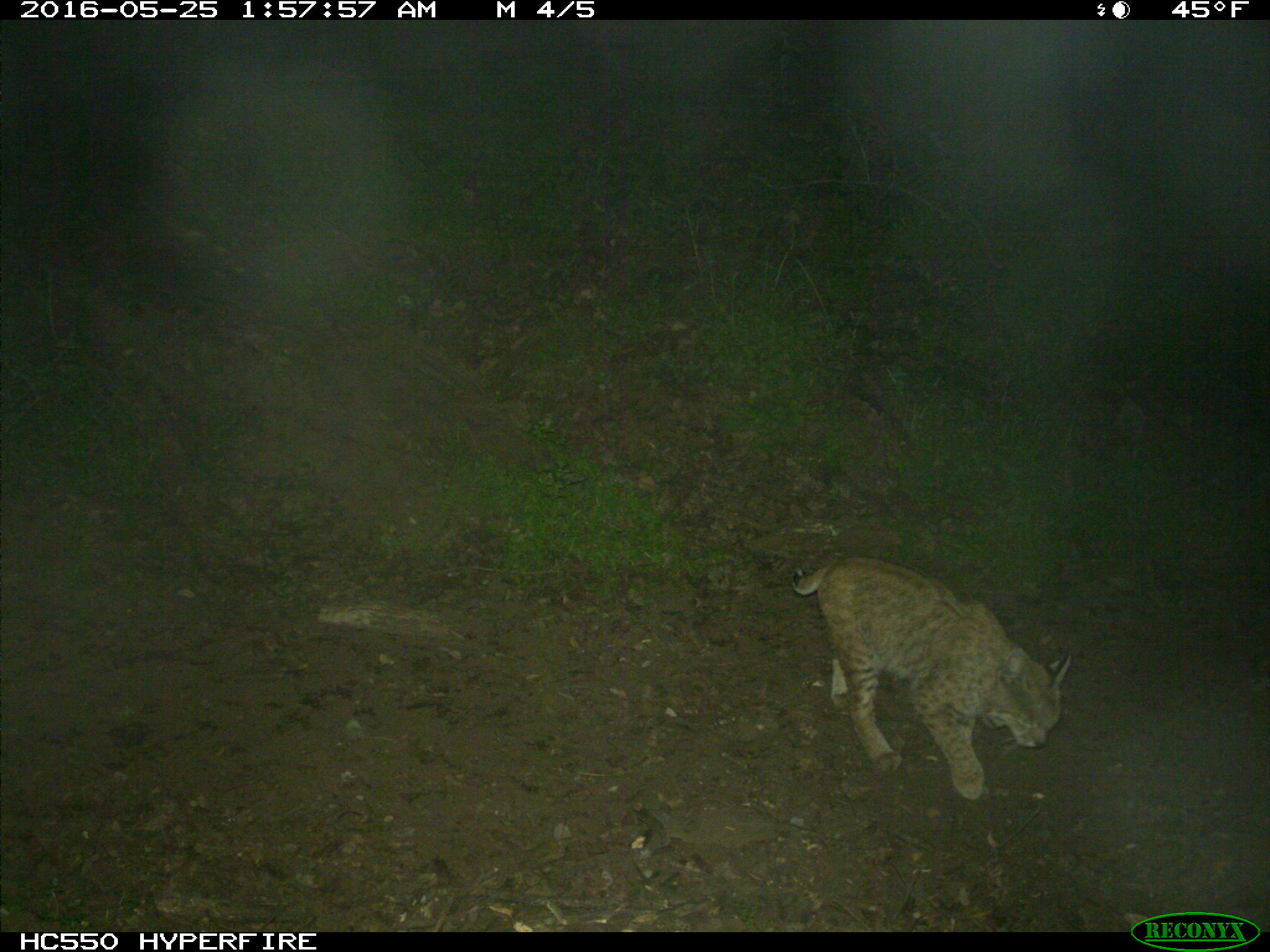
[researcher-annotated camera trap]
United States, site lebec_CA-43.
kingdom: Animalia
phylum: Chordata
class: Mammalia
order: Carnivora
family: Felidae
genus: Lynx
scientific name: Lynx rufus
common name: bobcat